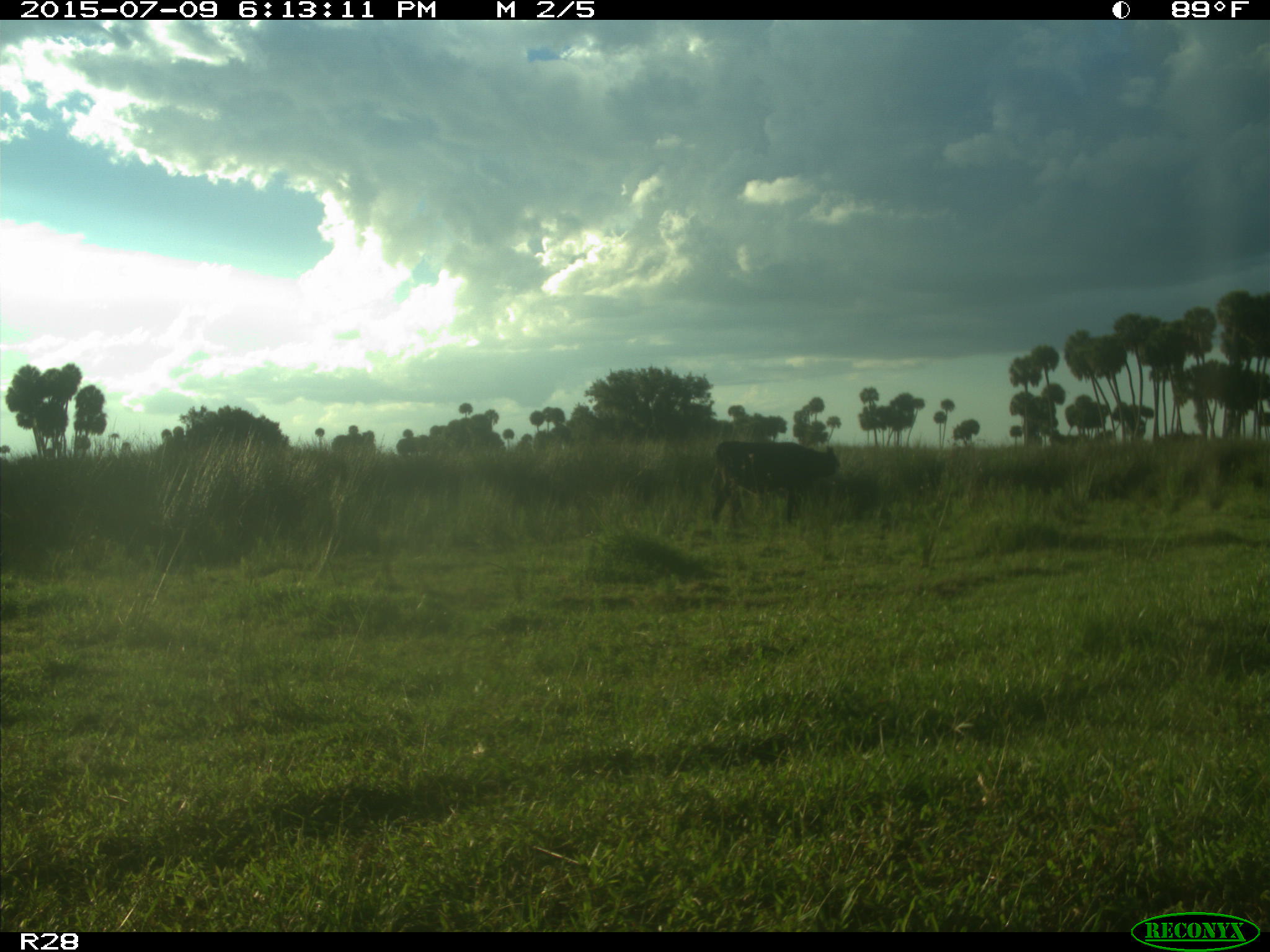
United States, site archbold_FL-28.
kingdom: Animalia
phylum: Chordata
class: Mammalia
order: Artiodactyla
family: Bovidae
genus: Bos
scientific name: Bos taurus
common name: domestic cow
Bos taurus (domestic cow).